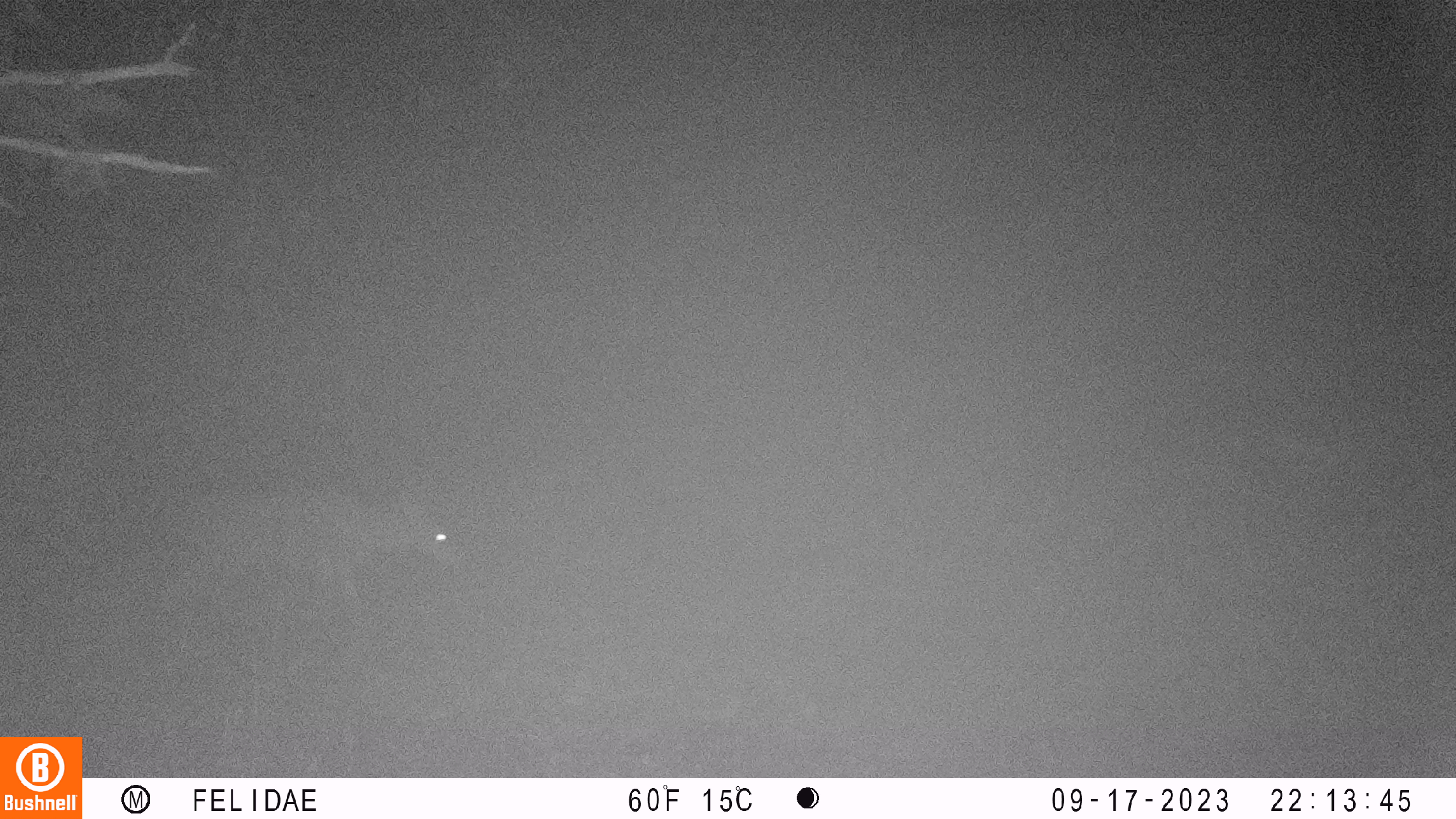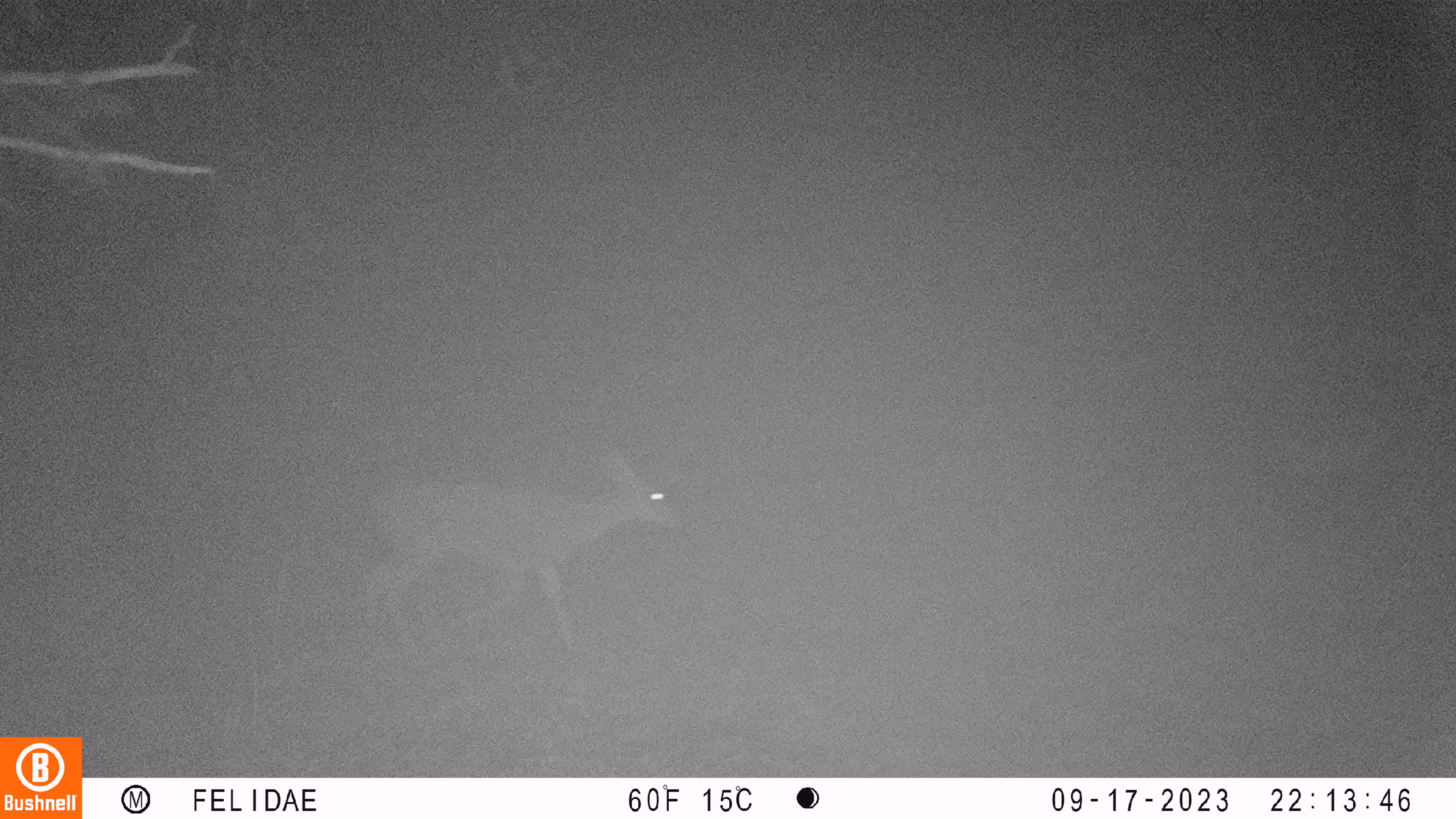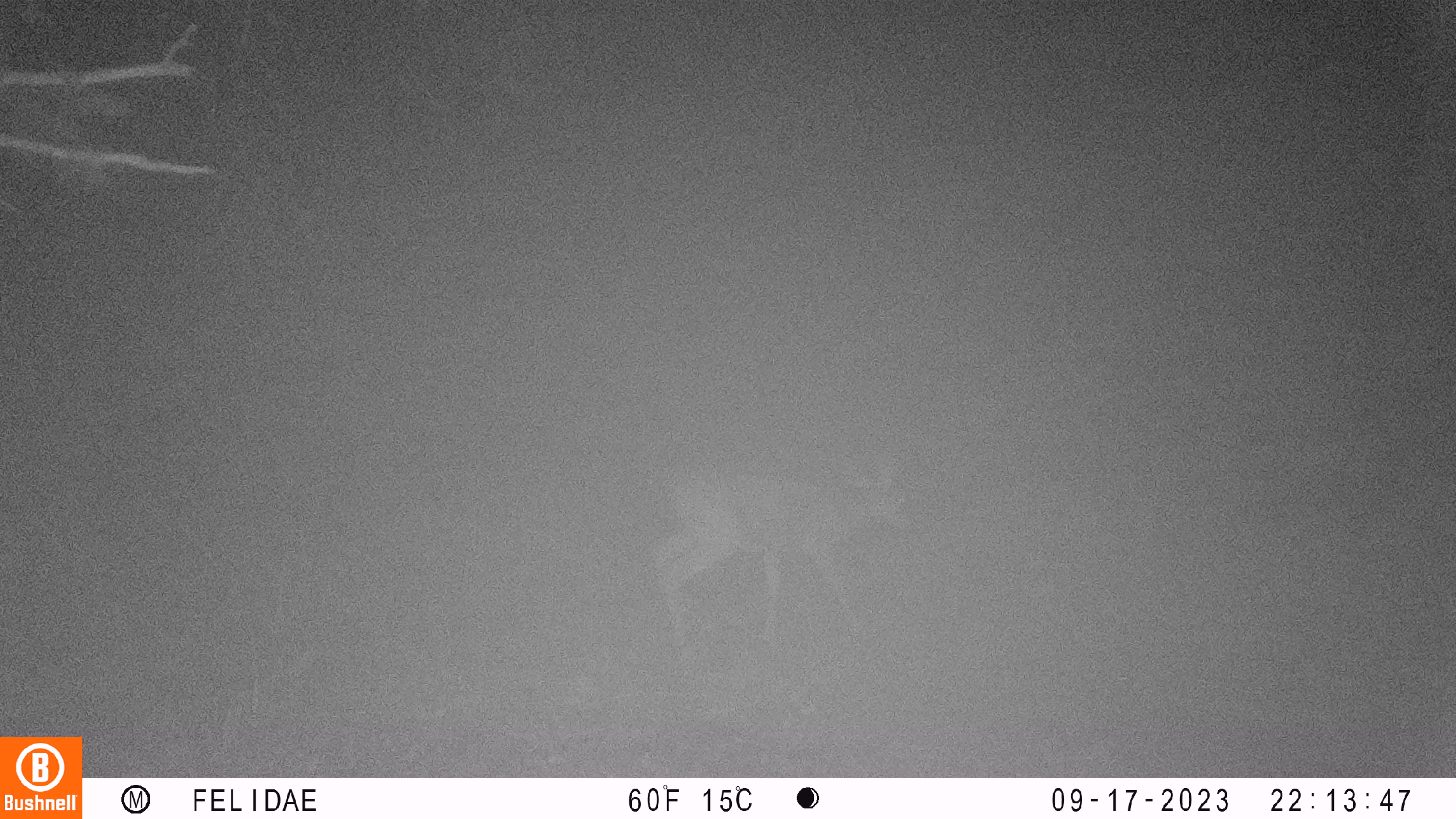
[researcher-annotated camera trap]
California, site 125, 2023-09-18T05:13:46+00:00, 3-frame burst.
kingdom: Animalia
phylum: Chordata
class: Mammalia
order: Artiodactyla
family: Cervidae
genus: Odocoileus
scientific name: Odocoileus hemionus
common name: mule deer